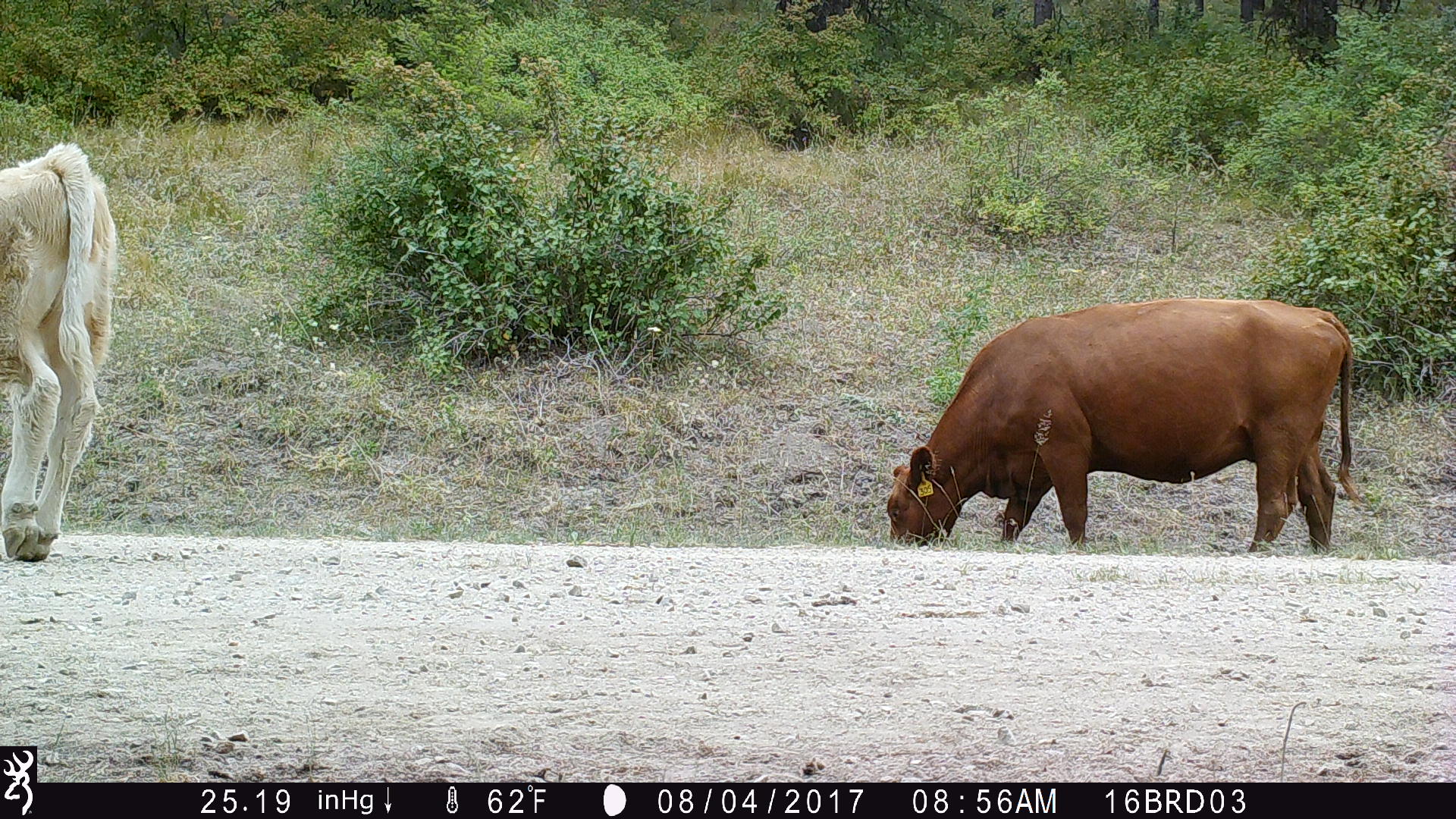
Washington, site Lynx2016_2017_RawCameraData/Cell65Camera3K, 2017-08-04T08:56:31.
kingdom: Animalia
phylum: Chordata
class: Mammalia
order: Artiodactyla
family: Bovidae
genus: Bos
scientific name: Bos taurus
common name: domestic cattle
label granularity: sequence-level